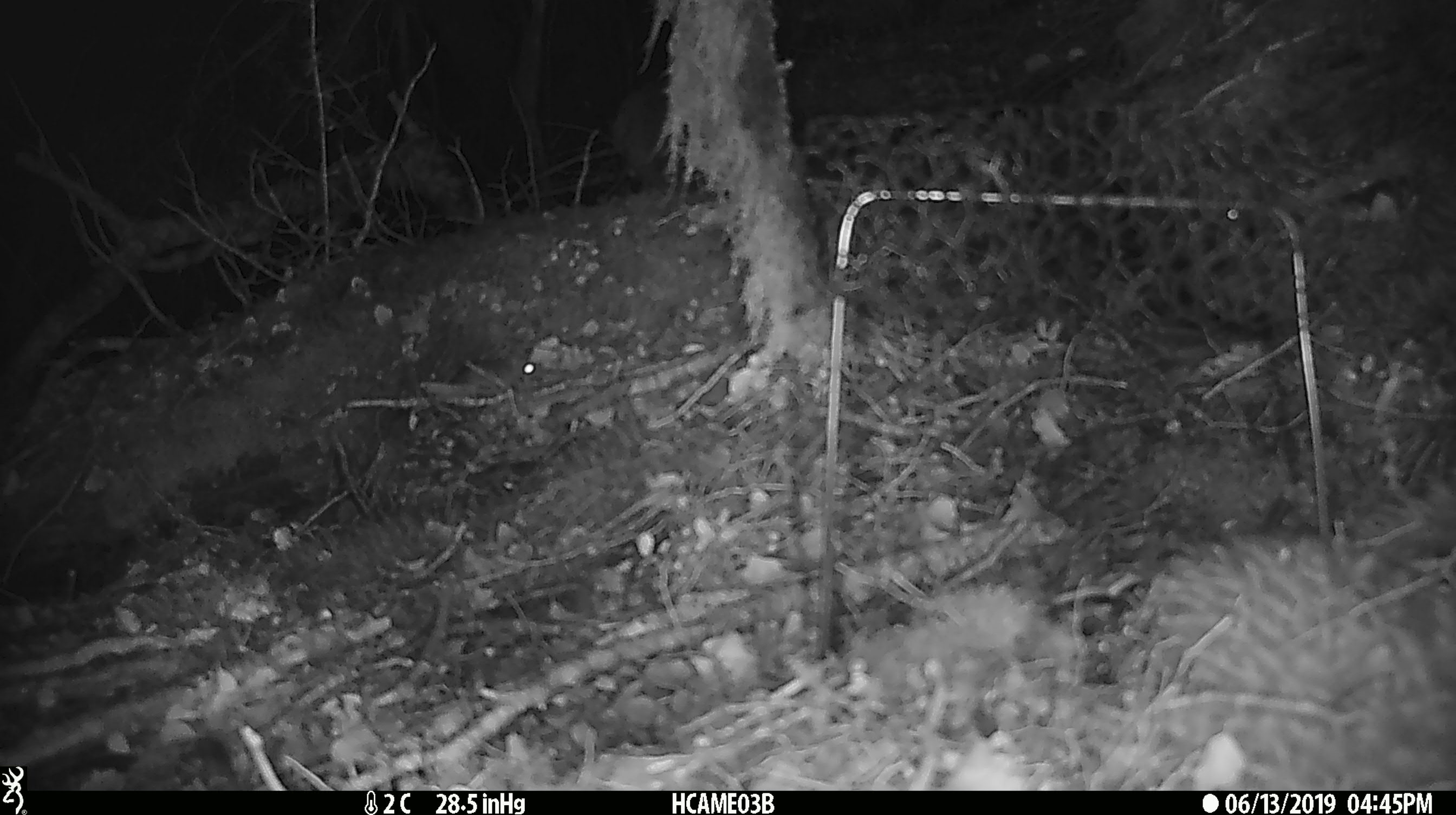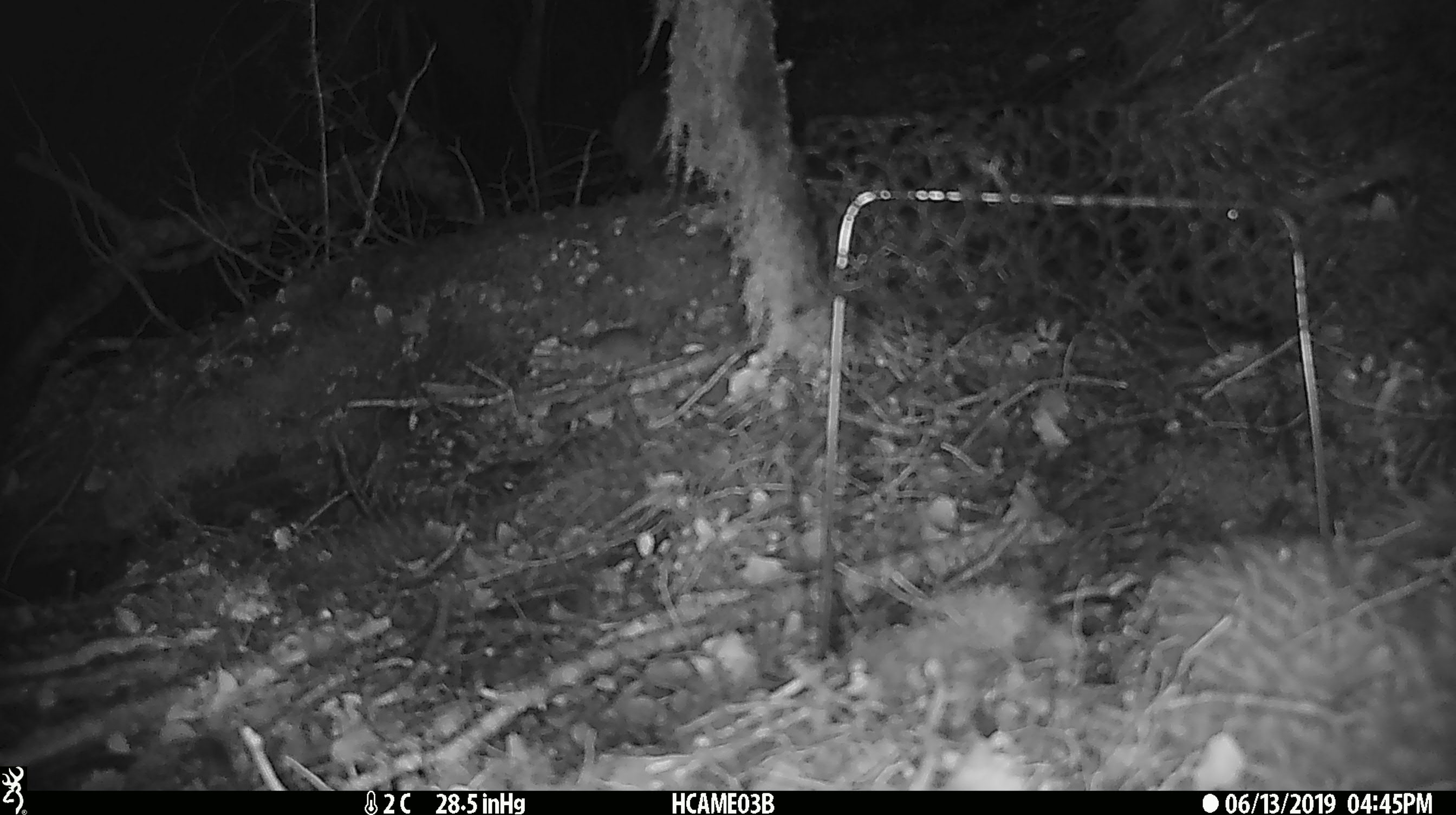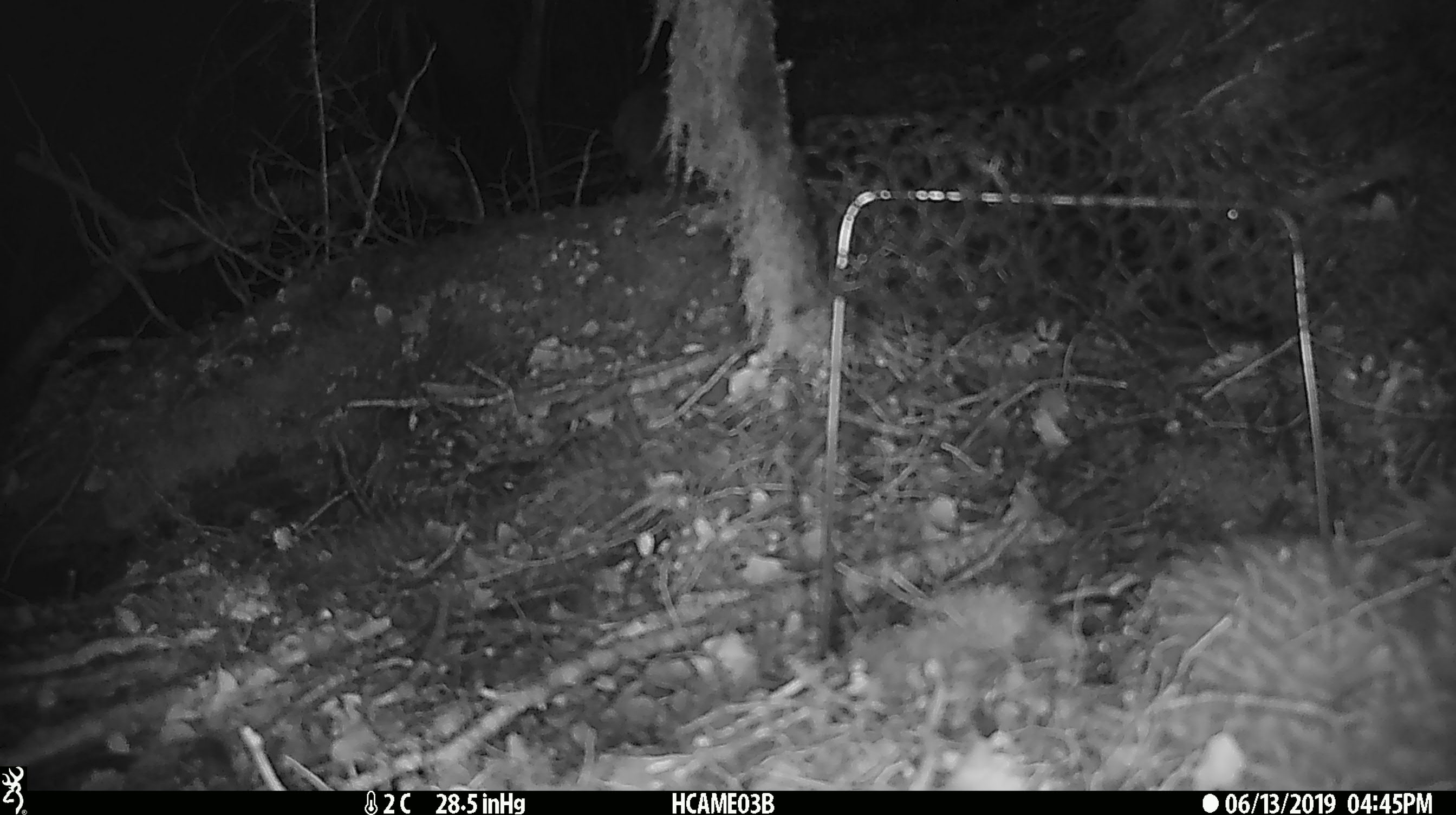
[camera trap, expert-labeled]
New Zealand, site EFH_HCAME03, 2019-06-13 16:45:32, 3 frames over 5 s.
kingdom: Animalia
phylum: Chordata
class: Mammalia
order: Rodentia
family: Muridae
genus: Mus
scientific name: Mus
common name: mouse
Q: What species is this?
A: Mouse (Mus).